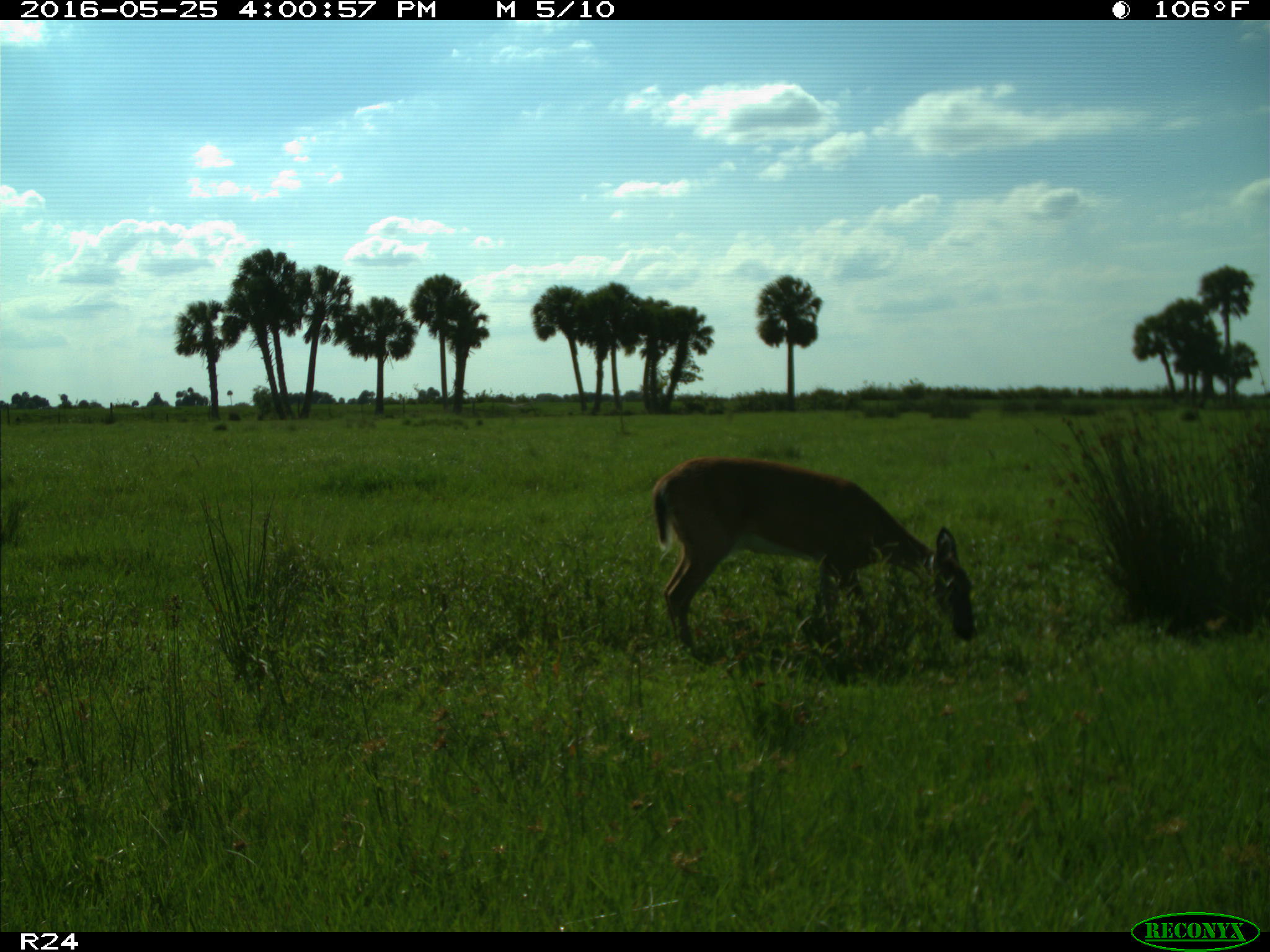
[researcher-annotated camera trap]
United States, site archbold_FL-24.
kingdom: Animalia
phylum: Chordata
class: Mammalia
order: Artiodactyla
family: Cervidae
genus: Odocoileus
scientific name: Odocoileus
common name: deer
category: unidentified deer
Unidentified deer (deer) (Odocoileus).